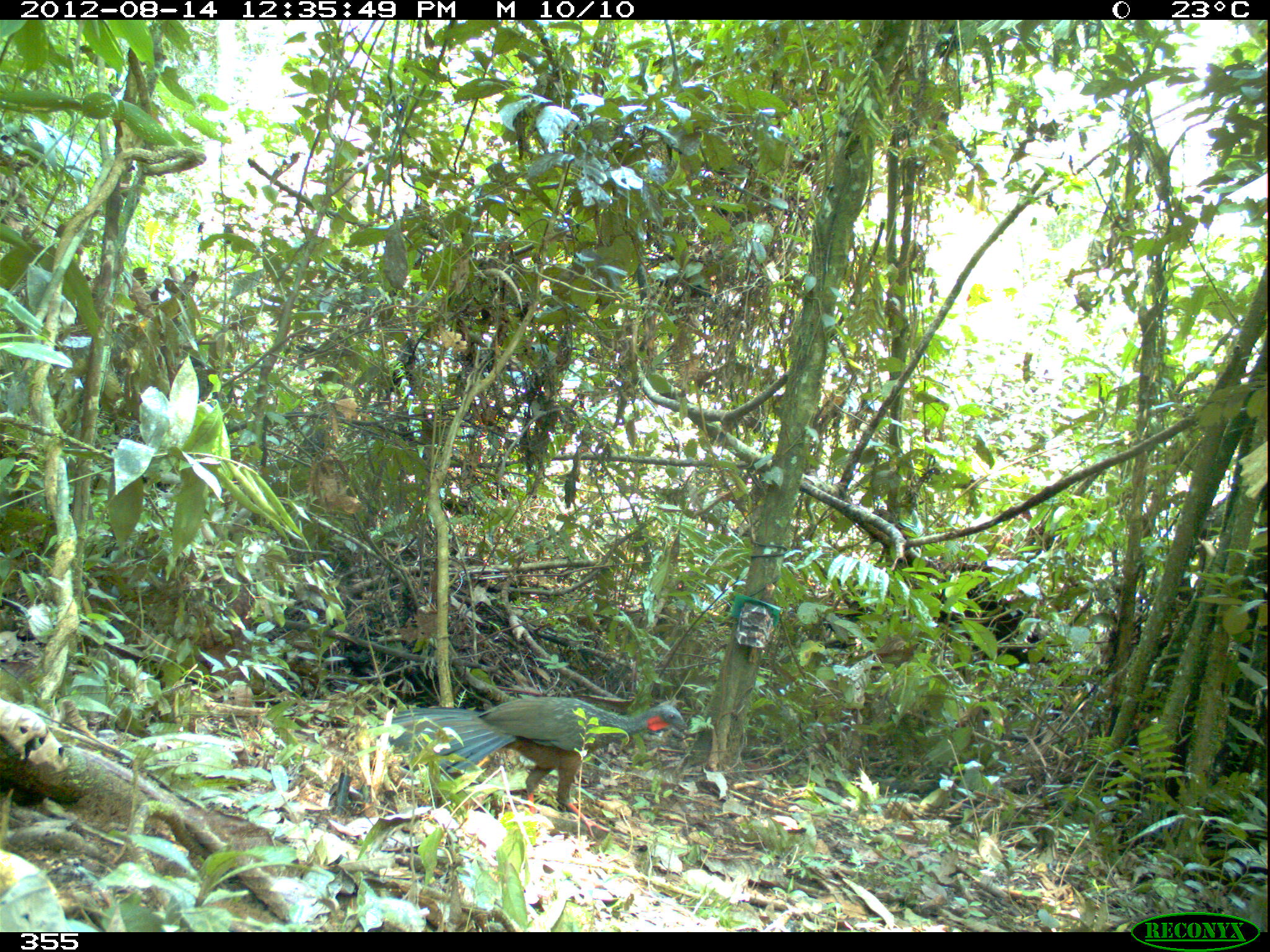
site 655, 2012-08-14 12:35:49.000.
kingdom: Animalia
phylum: Chordata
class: Aves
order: Galliformes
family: Cracidae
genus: Penelope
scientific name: Penelope jacquacu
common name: spix's guan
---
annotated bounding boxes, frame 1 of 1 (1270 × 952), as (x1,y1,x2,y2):
penelope jacquacu: (368,695,689,840)